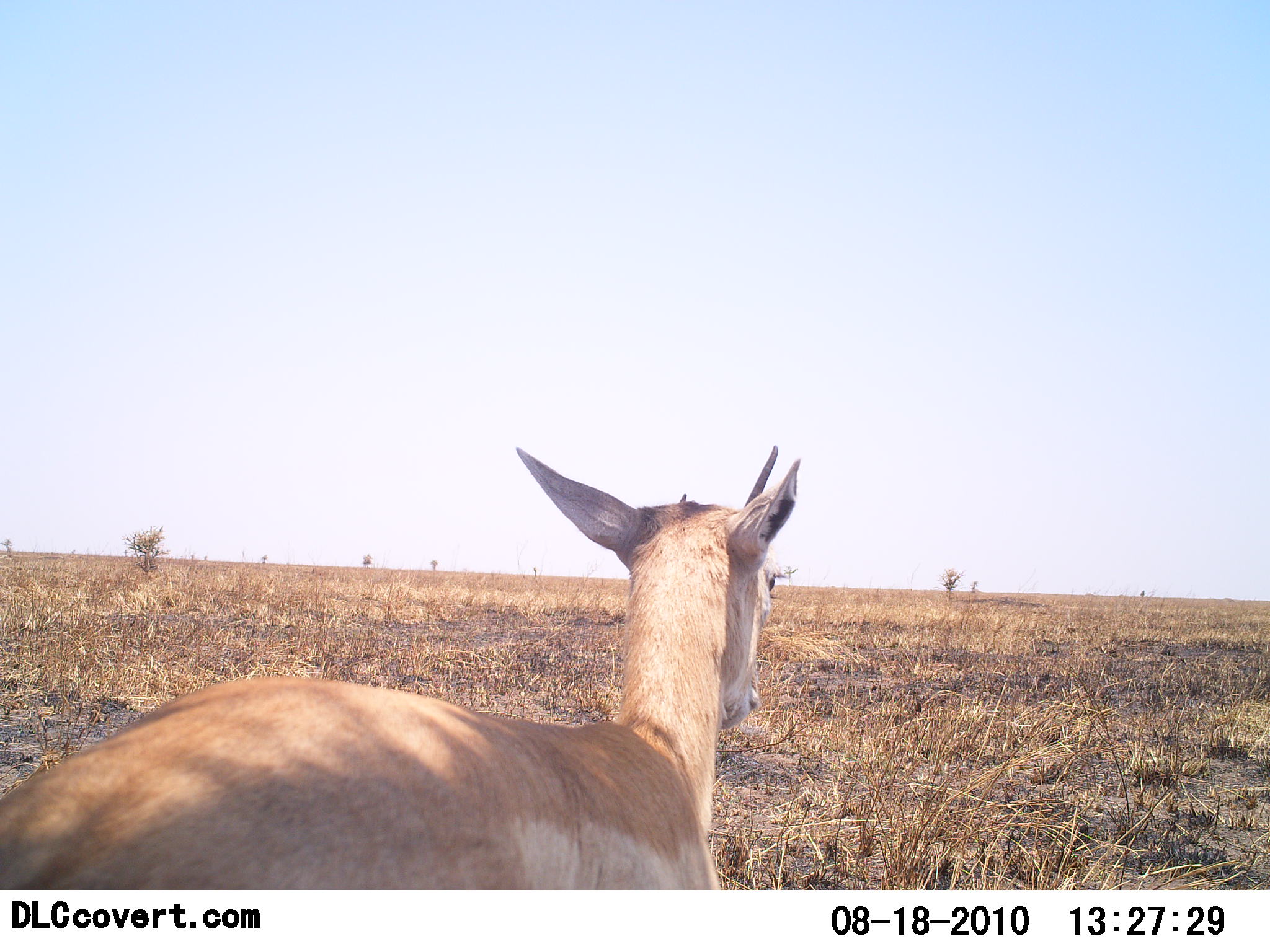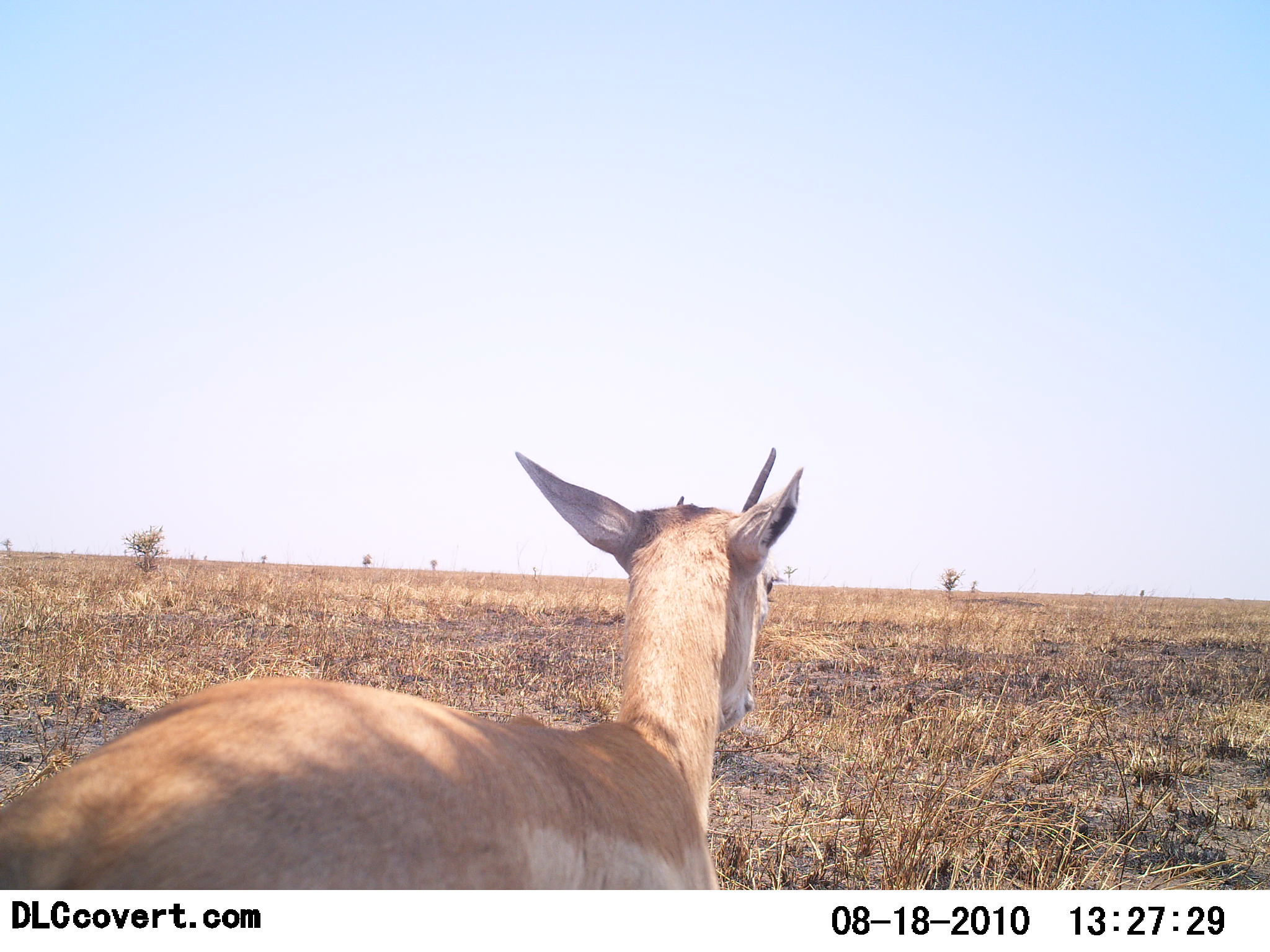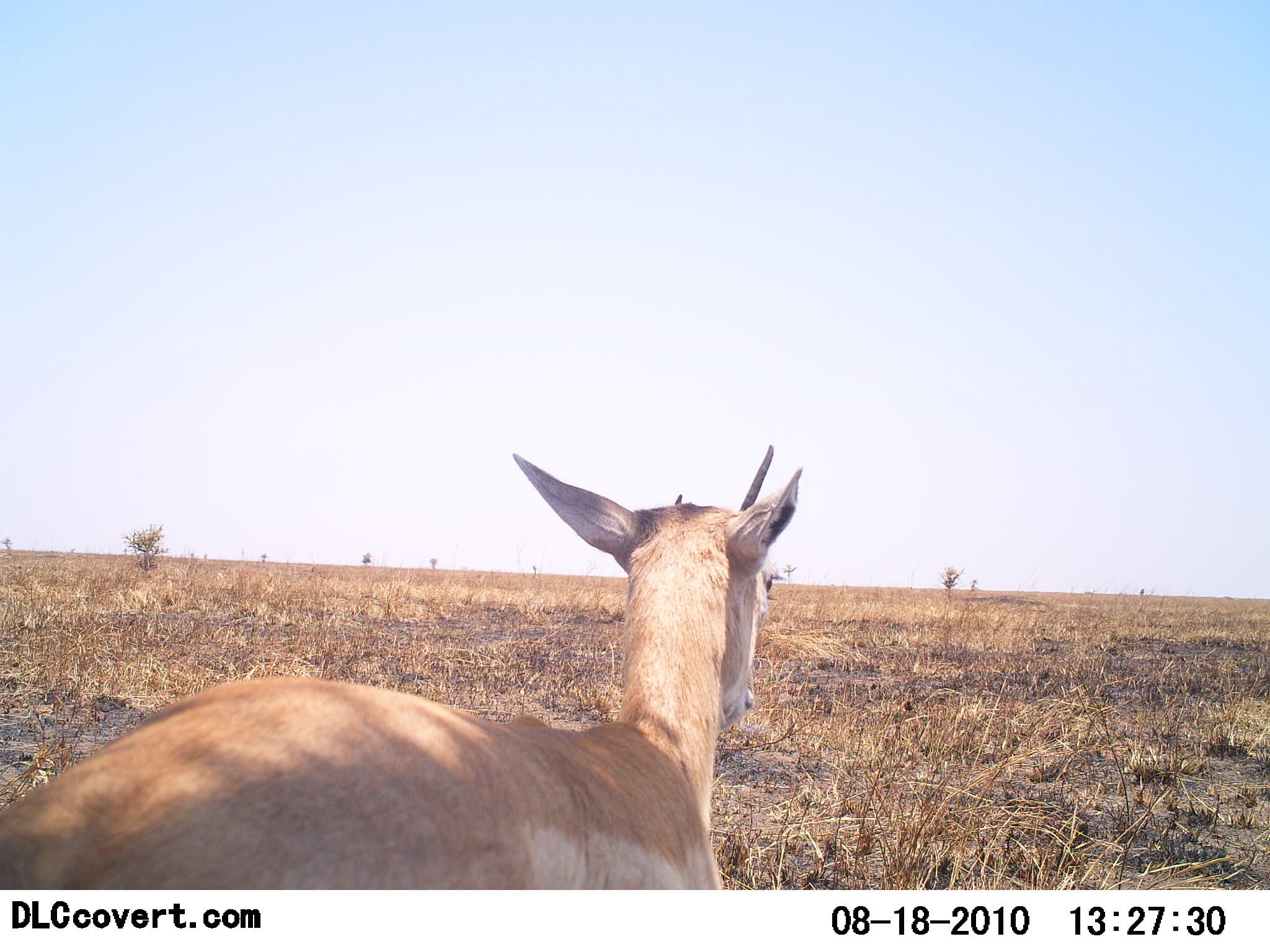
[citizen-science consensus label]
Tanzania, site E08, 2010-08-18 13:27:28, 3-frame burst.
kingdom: Animalia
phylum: Chordata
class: Mammalia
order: Artiodactyla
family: Bovidae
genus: Nanger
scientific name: Nanger granti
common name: grant's gazelle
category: gazellegrants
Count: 1.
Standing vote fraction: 93%.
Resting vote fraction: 13%.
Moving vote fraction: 0%.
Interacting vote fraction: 0%.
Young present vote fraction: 7%.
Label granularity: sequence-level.